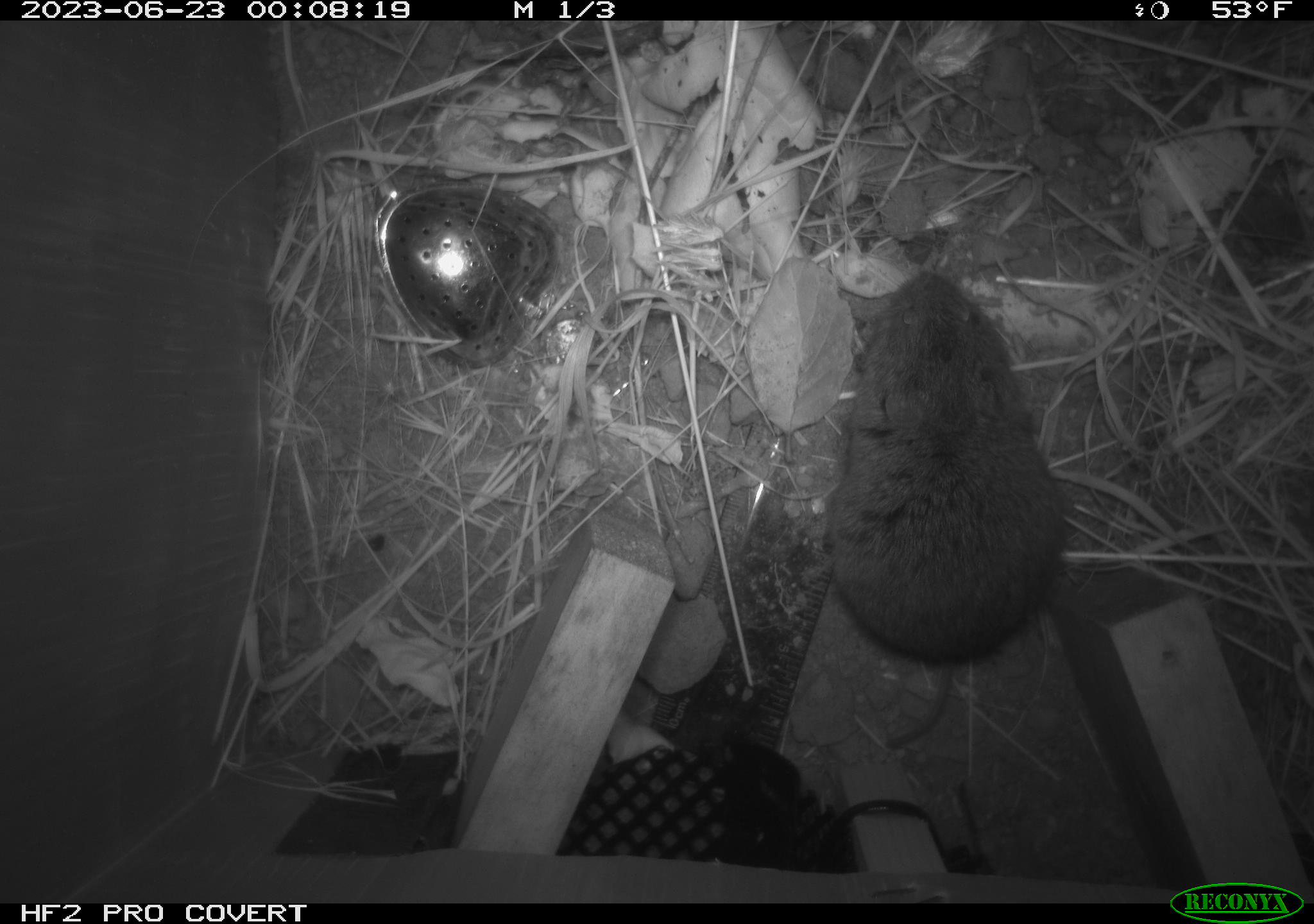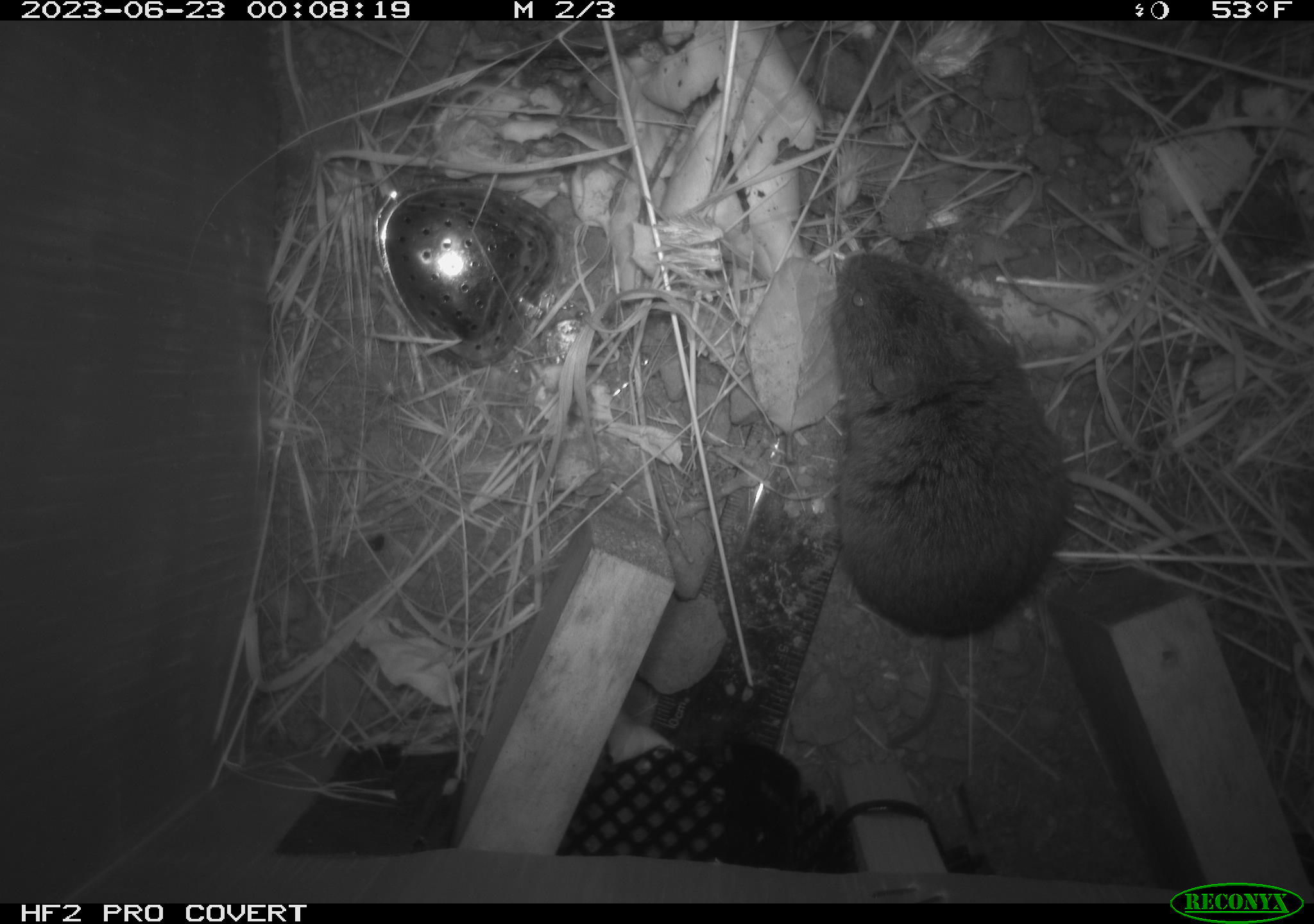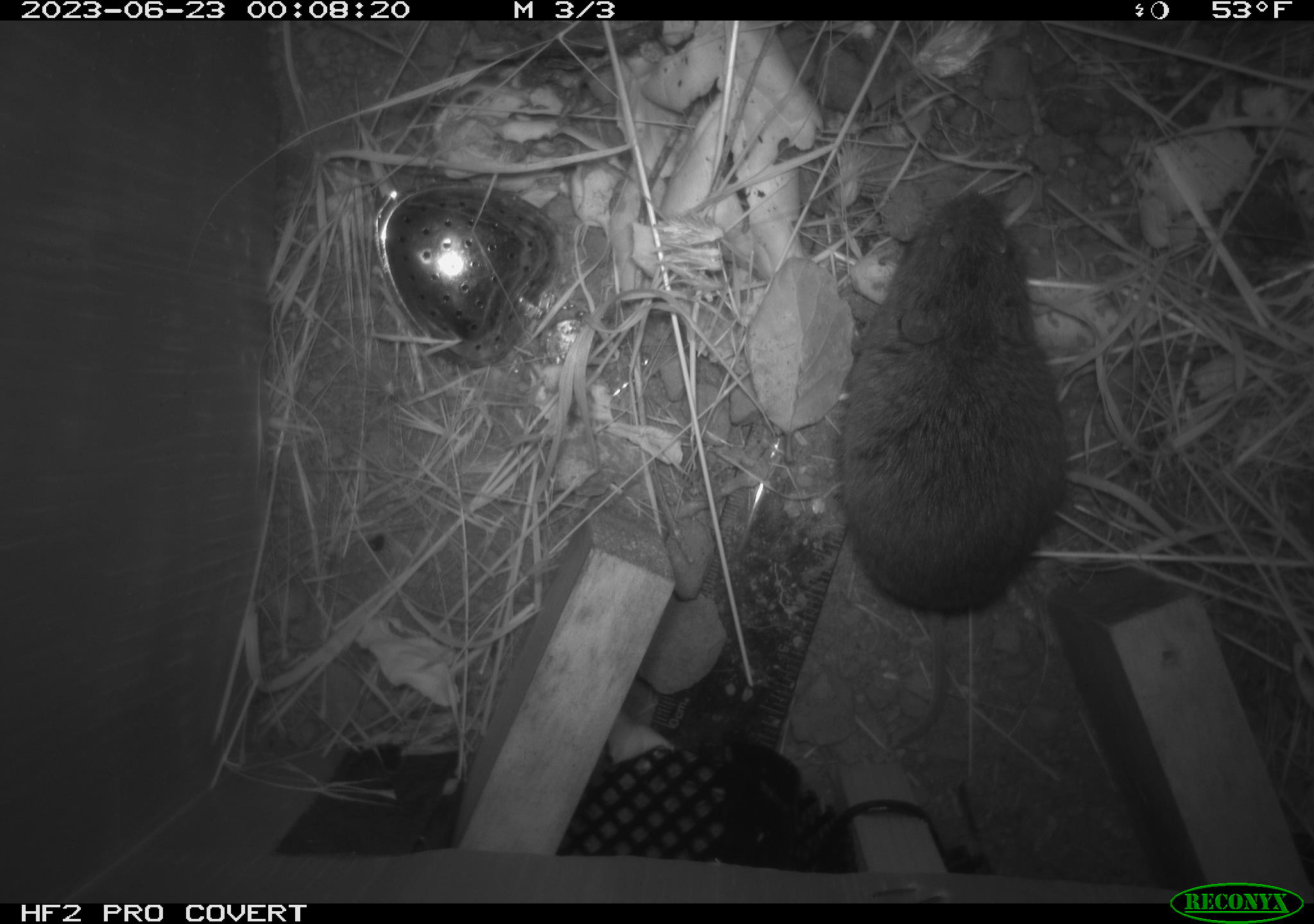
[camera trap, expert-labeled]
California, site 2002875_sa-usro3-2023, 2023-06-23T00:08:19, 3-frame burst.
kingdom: Animalia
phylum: Chordata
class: Mammalia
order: Rodentia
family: Cricetidae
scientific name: Arvicolinae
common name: voles, lemmings, and muskrats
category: arvicolinae subfamily